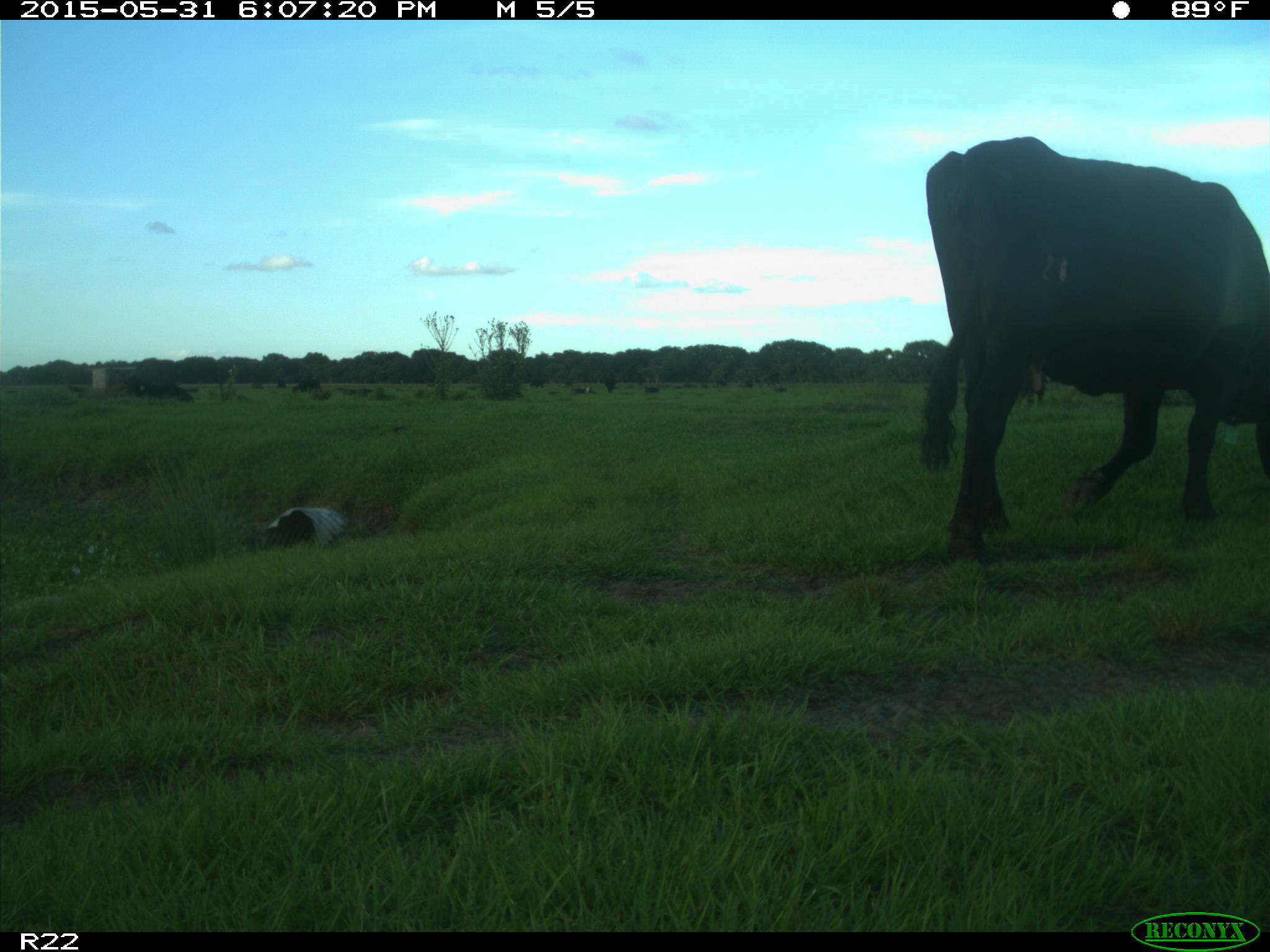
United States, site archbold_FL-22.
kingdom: Animalia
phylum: Chordata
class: Mammalia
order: Artiodactyla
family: Bovidae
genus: Bos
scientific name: Bos taurus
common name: domestic cow